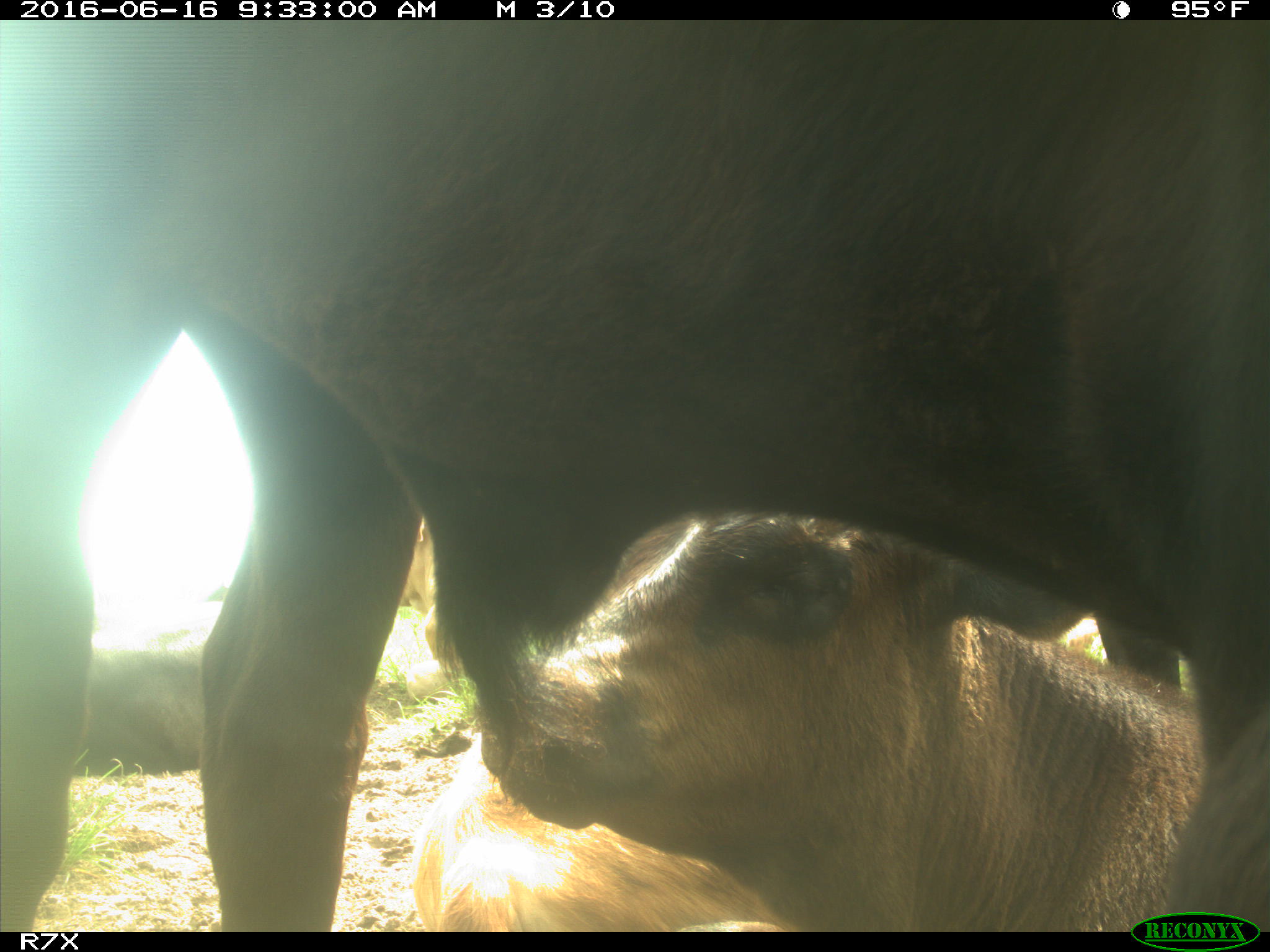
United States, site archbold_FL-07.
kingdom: Animalia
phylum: Chordata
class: Mammalia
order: Artiodactyla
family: Bovidae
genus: Bos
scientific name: Bos taurus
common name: domestic cow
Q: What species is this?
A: Bos taurus (domestic cow).